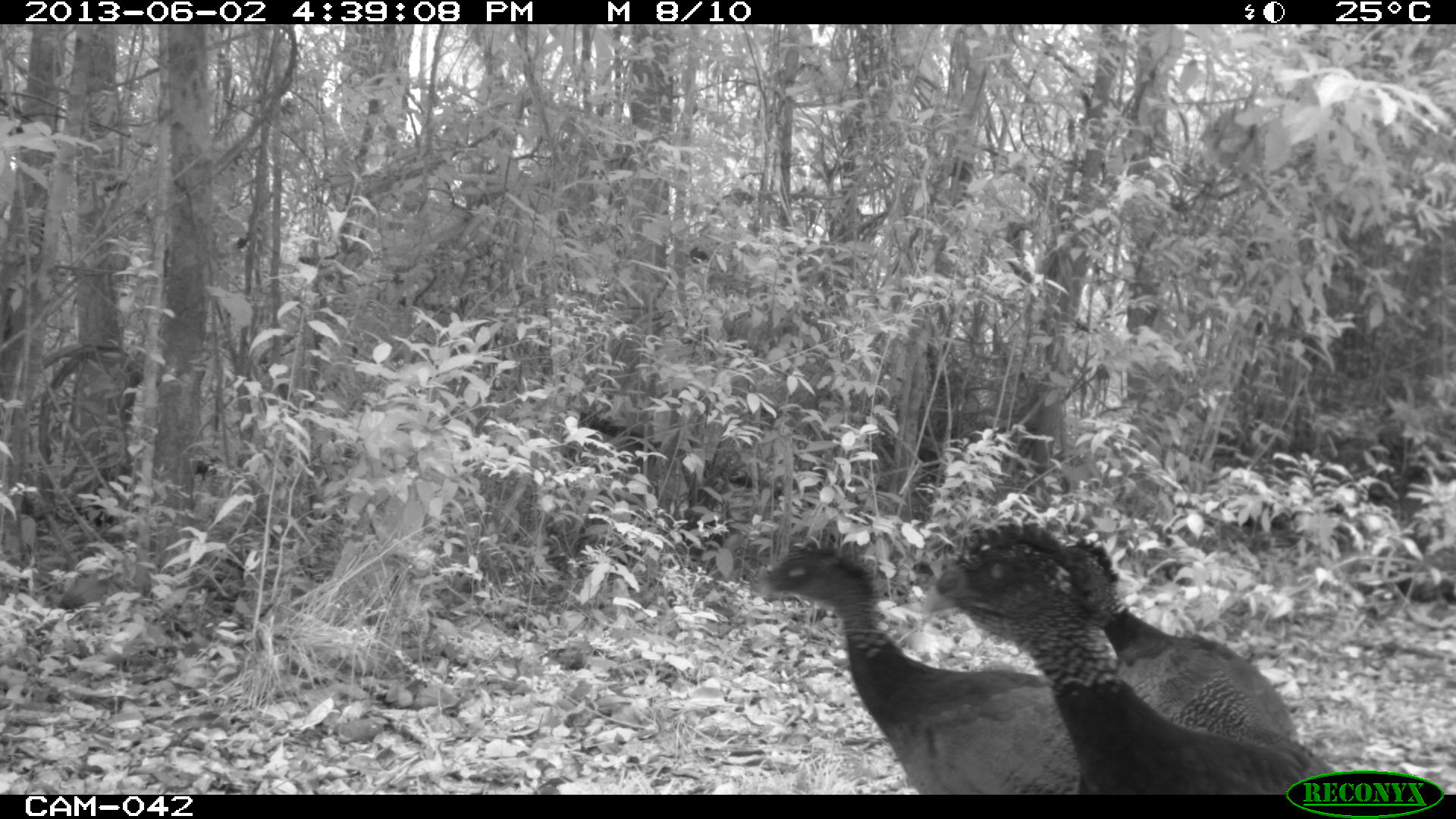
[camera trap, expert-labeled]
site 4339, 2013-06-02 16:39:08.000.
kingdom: Animalia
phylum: Chordata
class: Aves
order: Galliformes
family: Cracidae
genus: Crax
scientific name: Crax rubra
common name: great curassow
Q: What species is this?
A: Crax rubra (great curassow).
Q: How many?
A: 3.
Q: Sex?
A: Female.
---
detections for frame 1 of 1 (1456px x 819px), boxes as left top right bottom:
crax rubra: 920 520 1337 794; 753 534 1083 793; 1063 536 1297 792